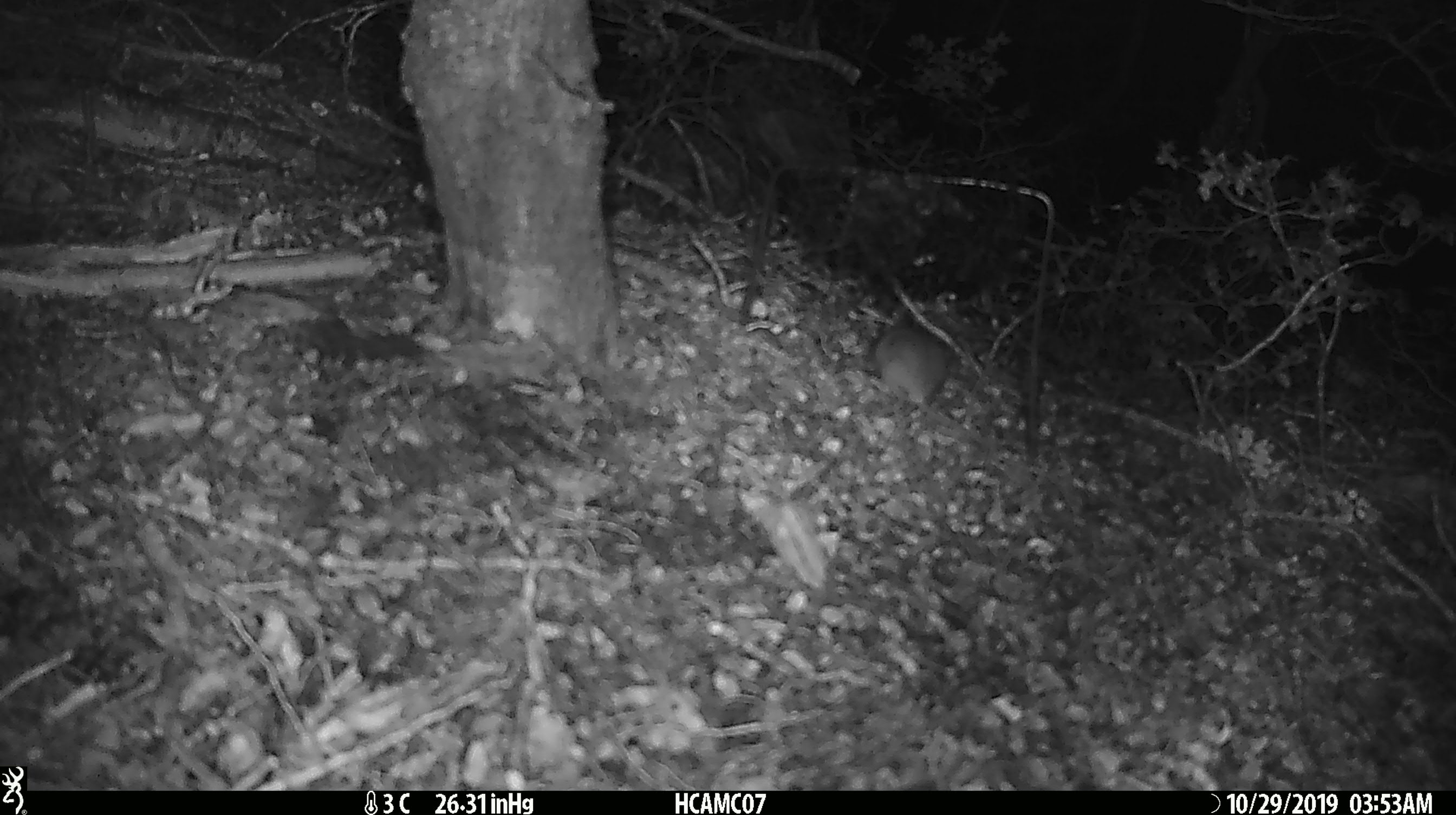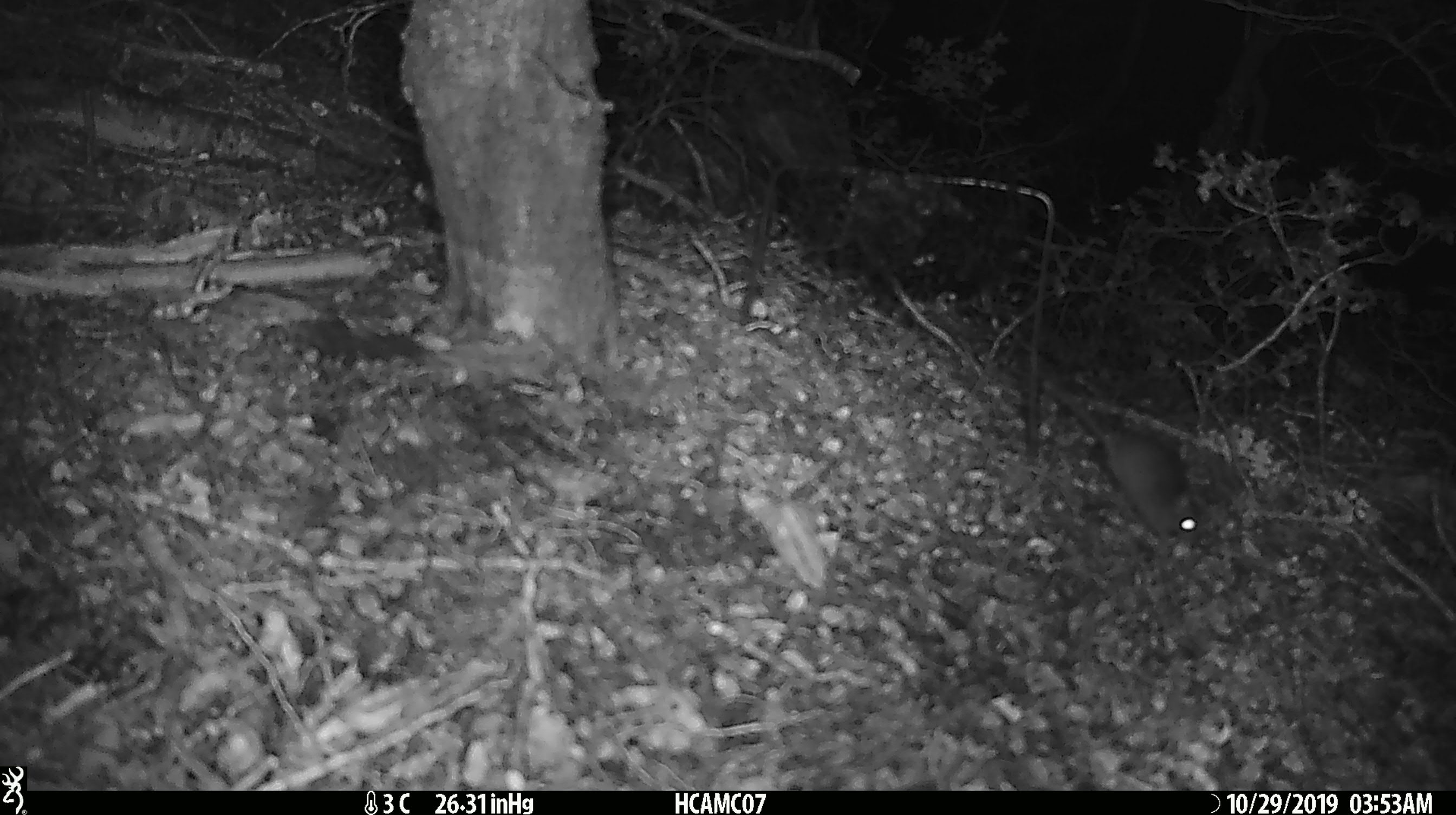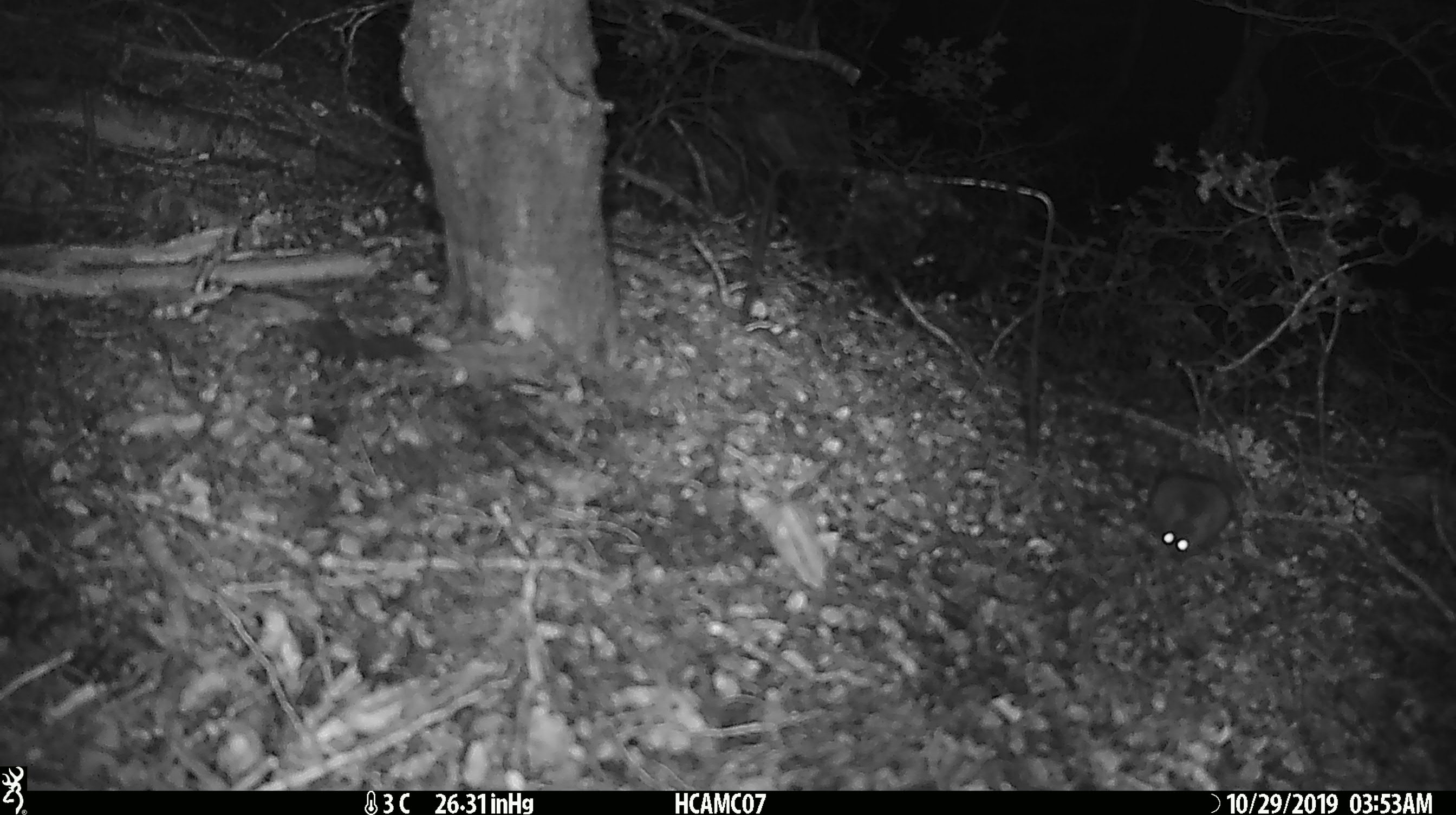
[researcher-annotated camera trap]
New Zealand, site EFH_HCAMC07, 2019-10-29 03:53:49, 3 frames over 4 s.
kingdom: Animalia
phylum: Chordata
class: Mammalia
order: Rodentia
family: Muridae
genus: Mus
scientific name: Mus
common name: mouse